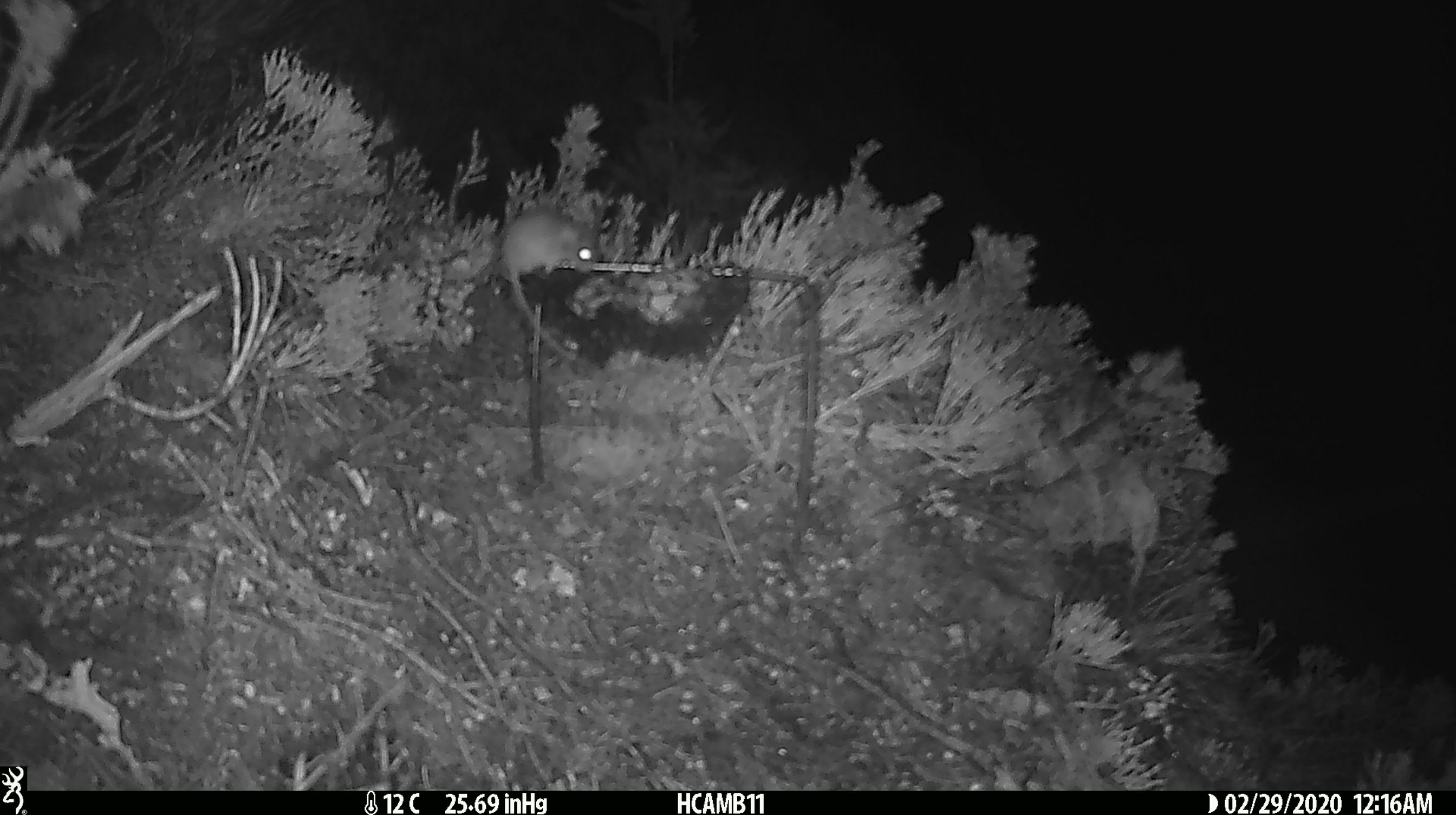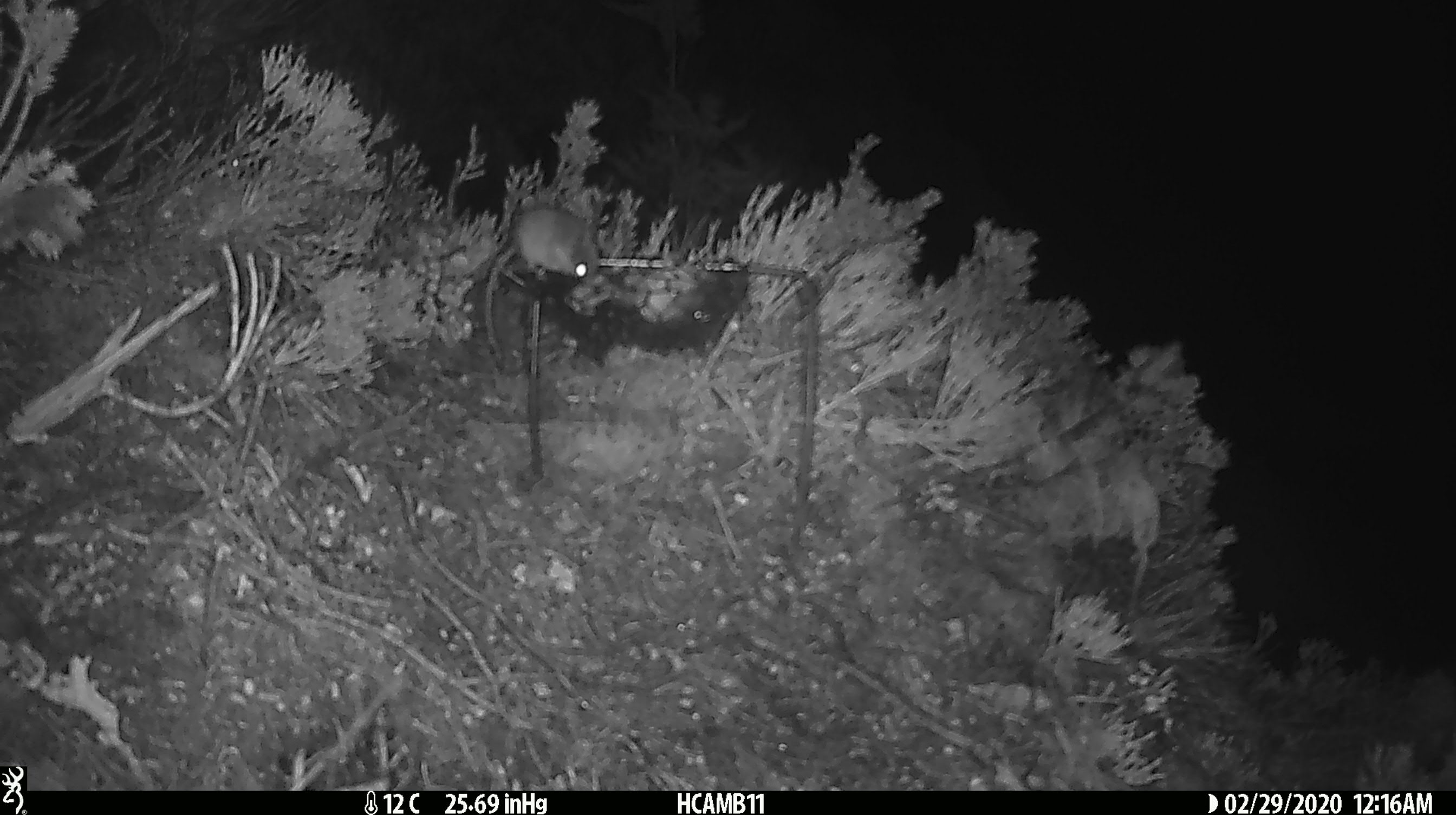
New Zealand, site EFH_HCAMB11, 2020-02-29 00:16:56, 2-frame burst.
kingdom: Animalia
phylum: Chordata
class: Mammalia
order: Rodentia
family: Muridae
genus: Mus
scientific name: Mus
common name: mouse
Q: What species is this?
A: Mouse (Mus).